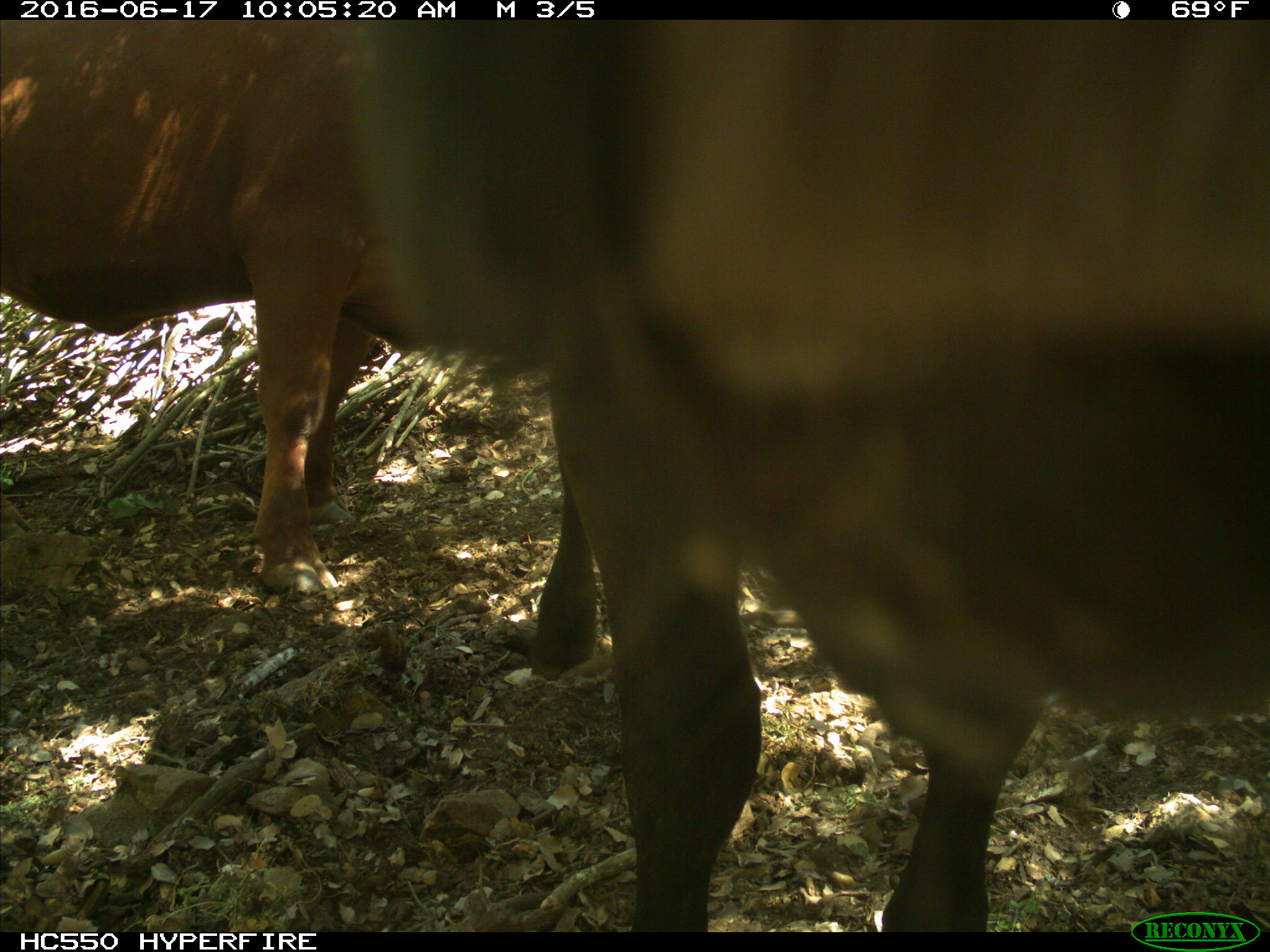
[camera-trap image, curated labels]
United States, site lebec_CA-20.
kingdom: Animalia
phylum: Chordata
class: Mammalia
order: Artiodactyla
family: Bovidae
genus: Bos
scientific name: Bos taurus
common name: domestic cow